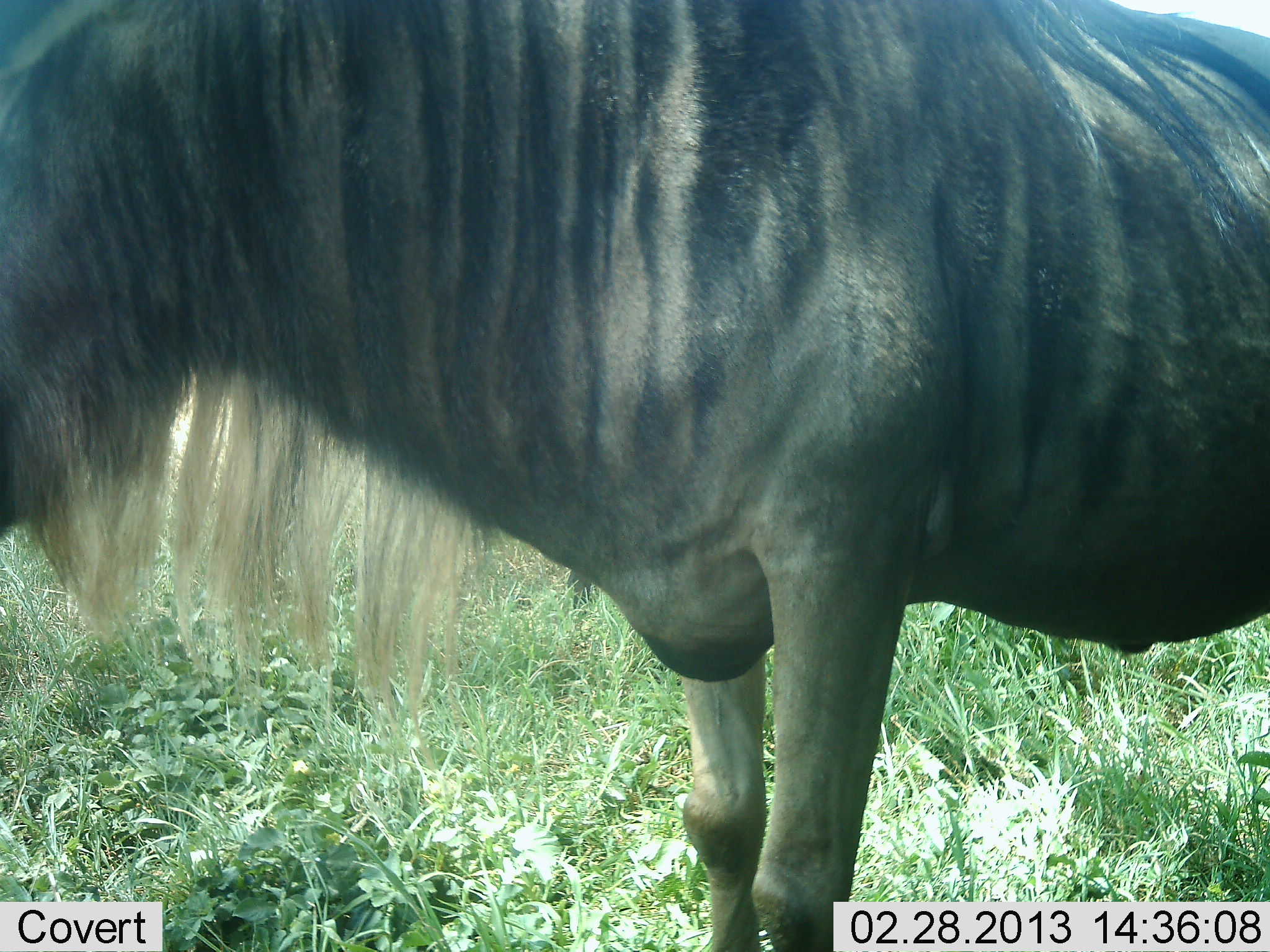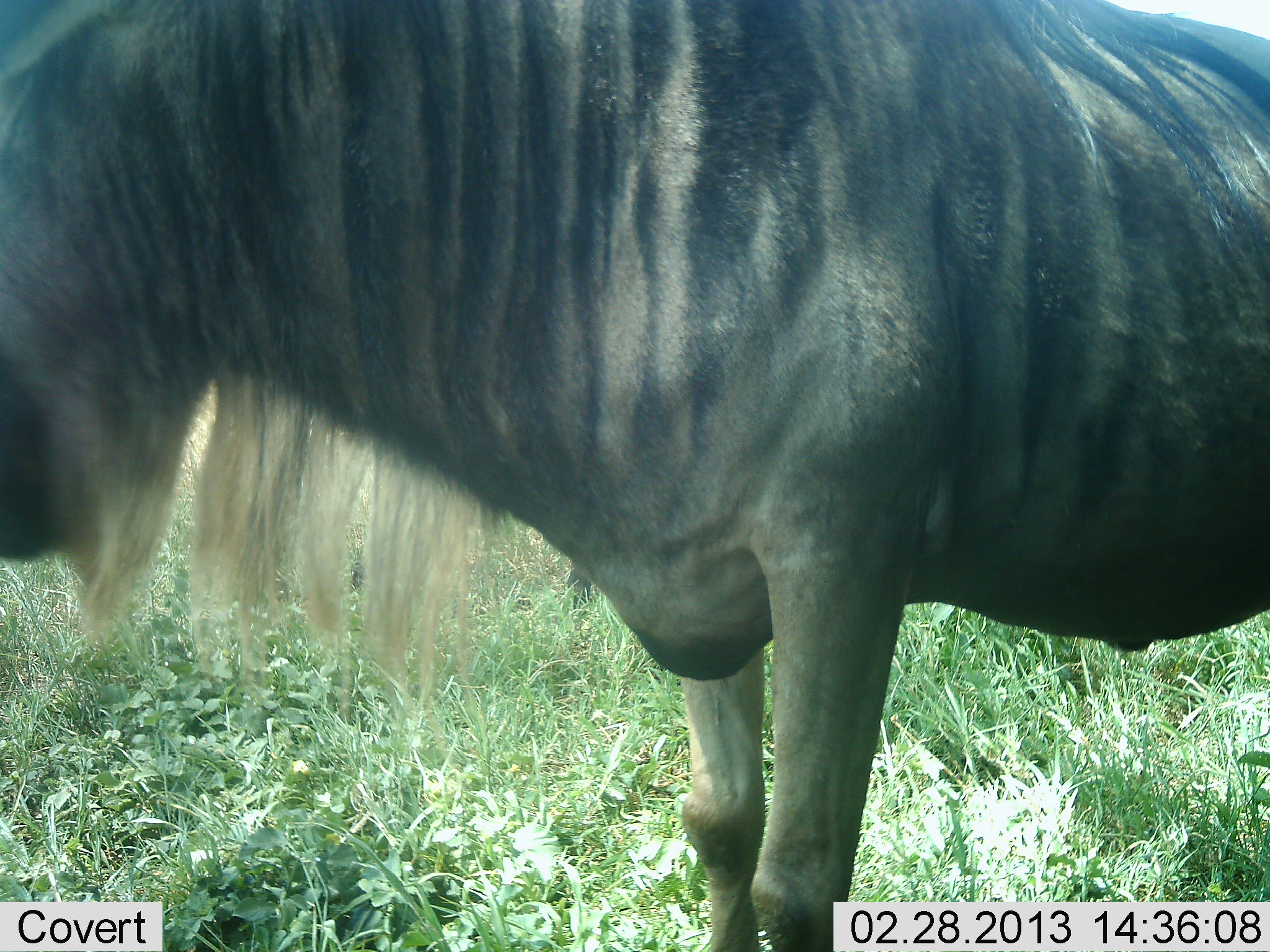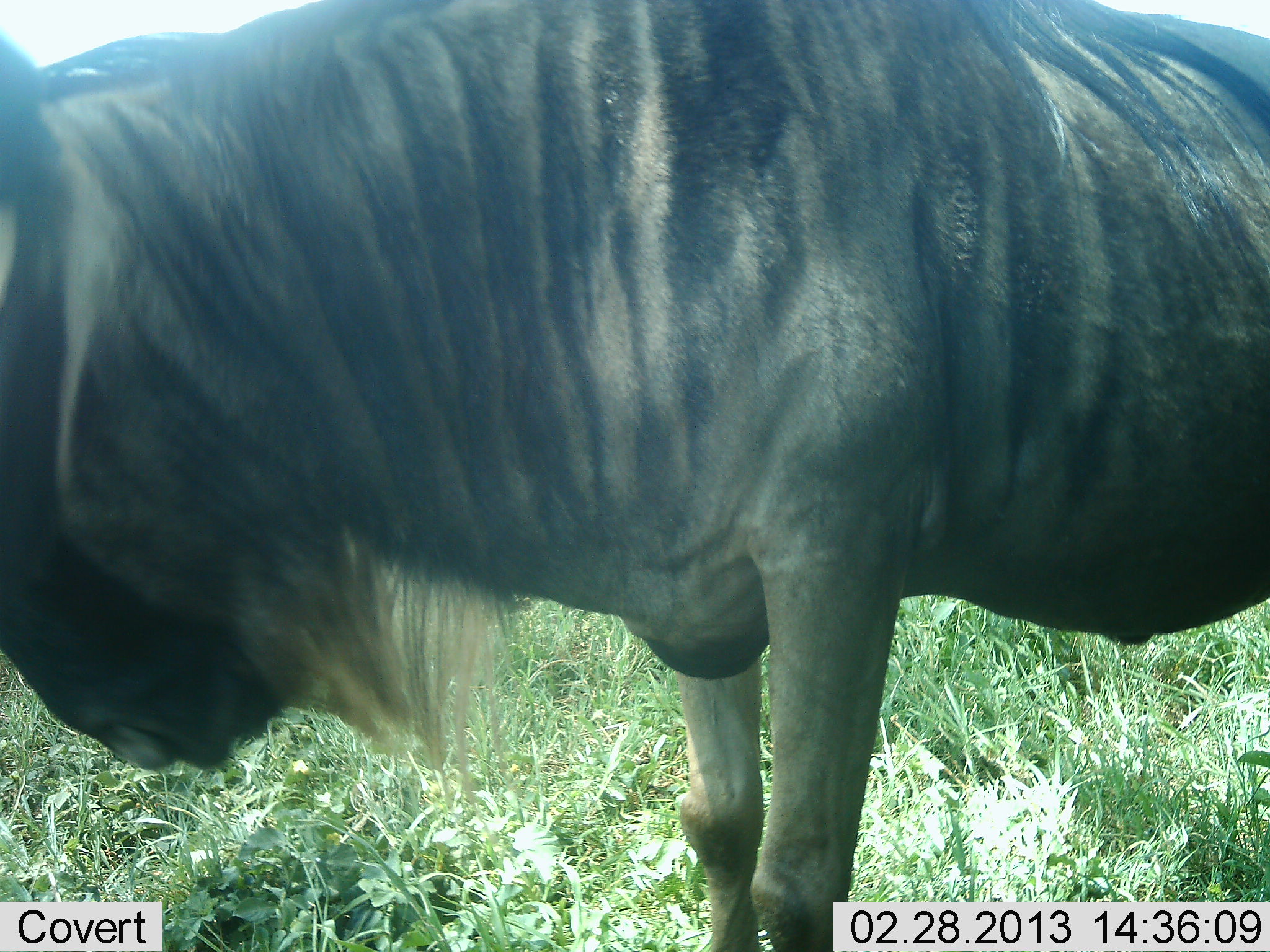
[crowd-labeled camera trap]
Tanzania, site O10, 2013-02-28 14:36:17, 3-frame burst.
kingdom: Animalia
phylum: Chordata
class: Mammalia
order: Artiodactyla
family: Bovidae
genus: Connochaetes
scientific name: Connochaetes taurinus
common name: blue wildebeest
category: wildebeest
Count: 1.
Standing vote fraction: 84%.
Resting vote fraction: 0%.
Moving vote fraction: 0%.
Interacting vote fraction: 0%.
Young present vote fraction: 0%.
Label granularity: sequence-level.